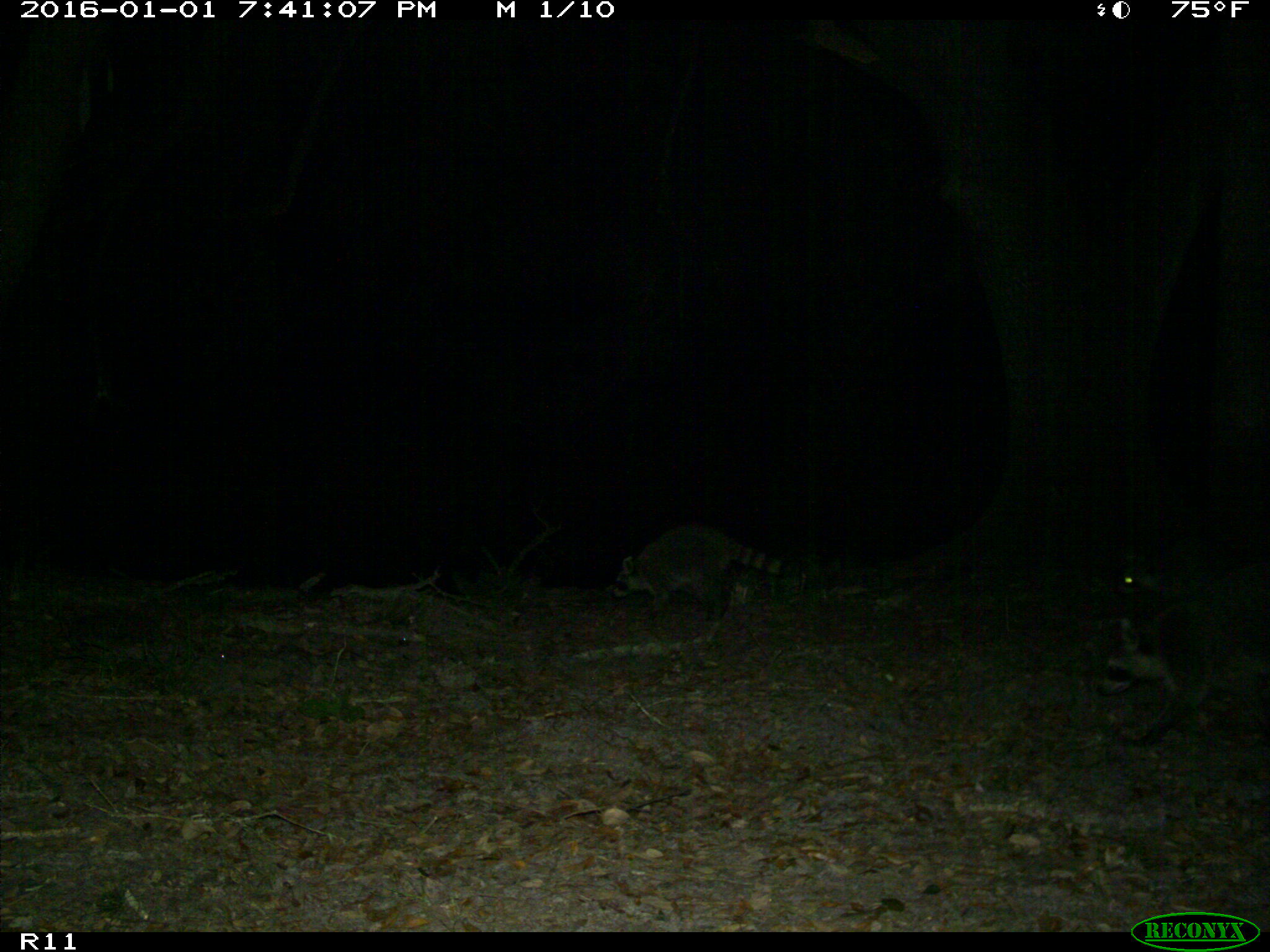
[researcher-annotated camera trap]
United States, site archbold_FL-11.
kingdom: Animalia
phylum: Chordata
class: Mammalia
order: Carnivora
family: Procyonidae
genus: Procyon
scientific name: Procyon lotor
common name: common raccoon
Procyon lotor (common raccoon).